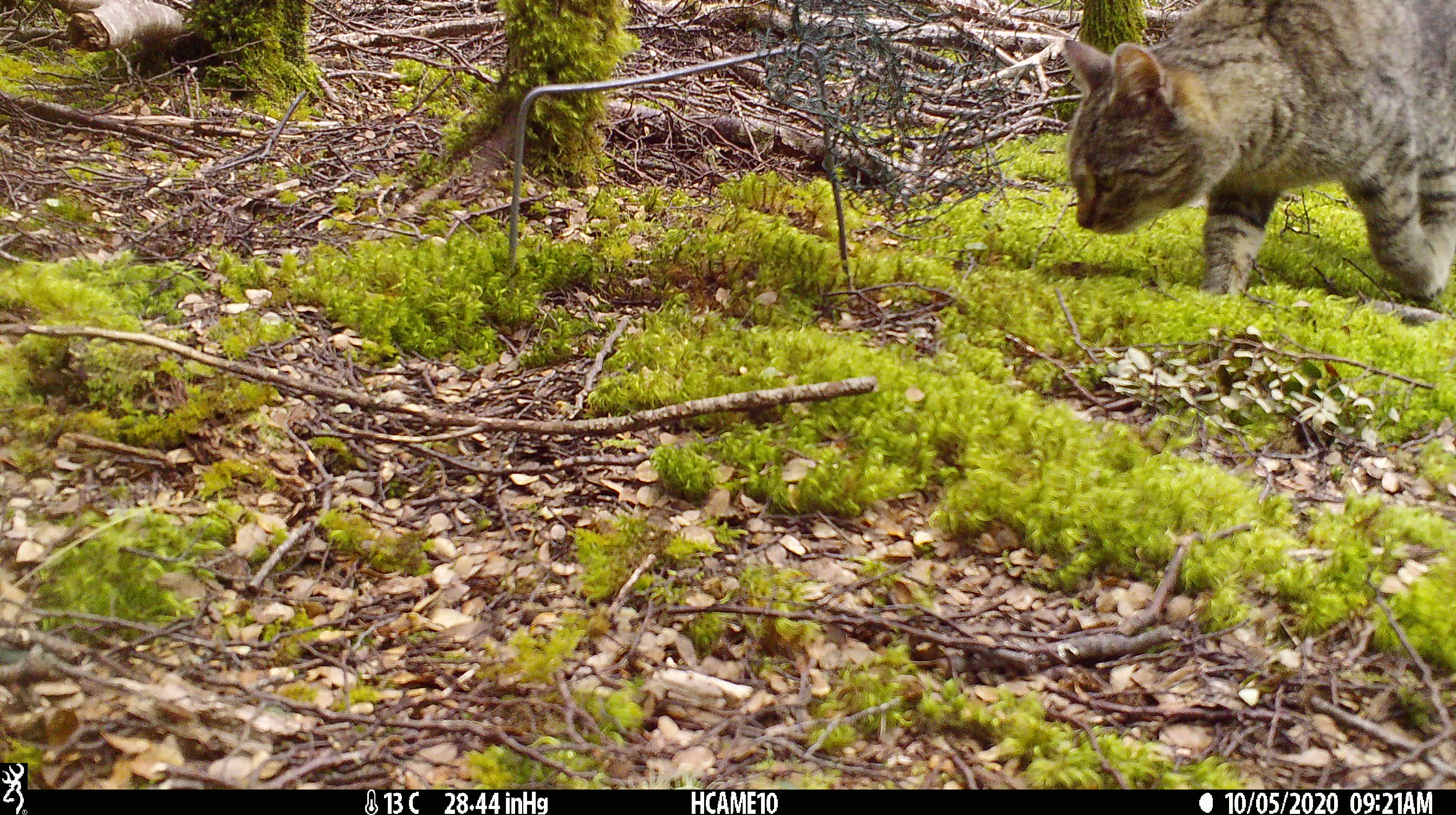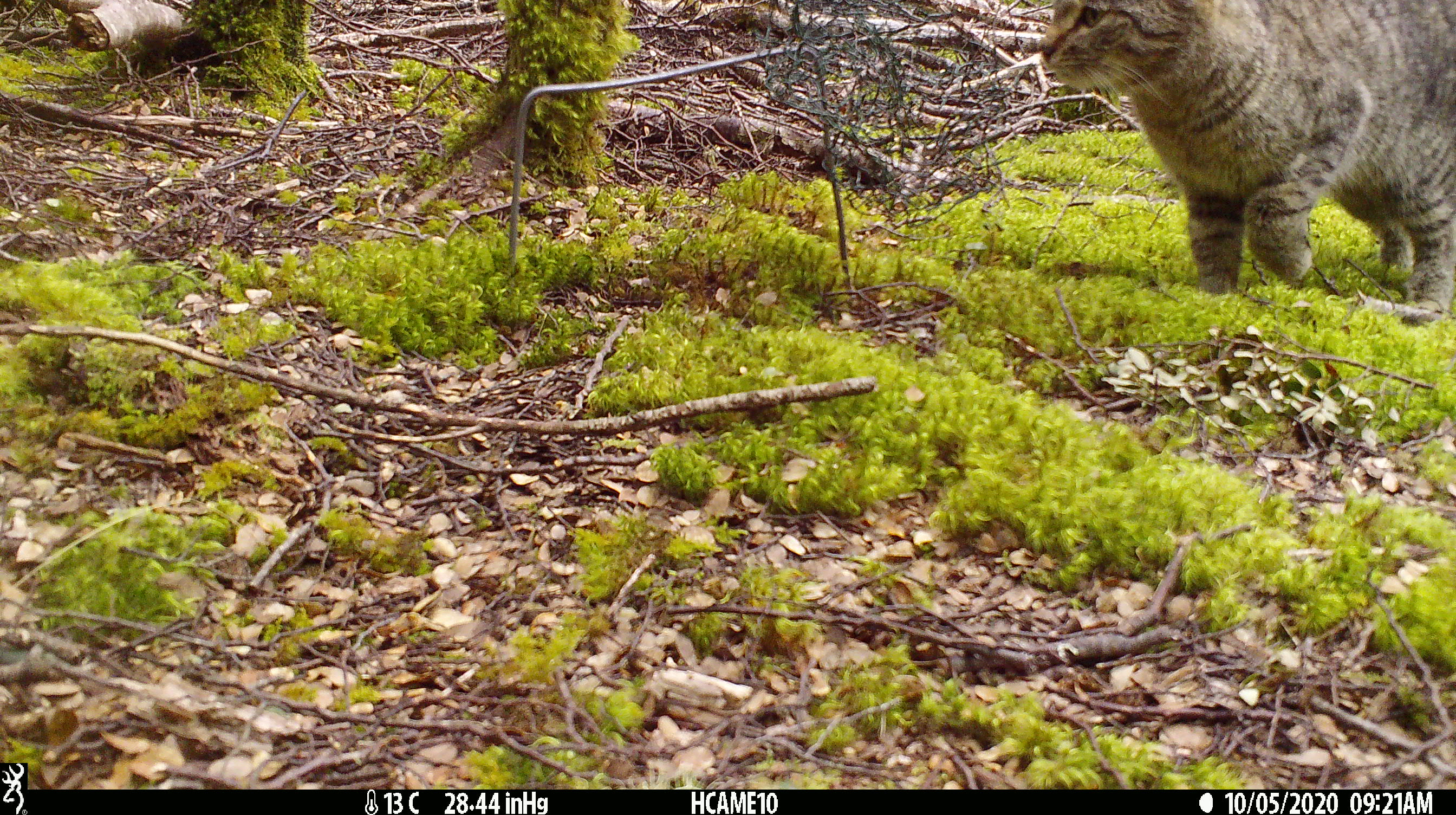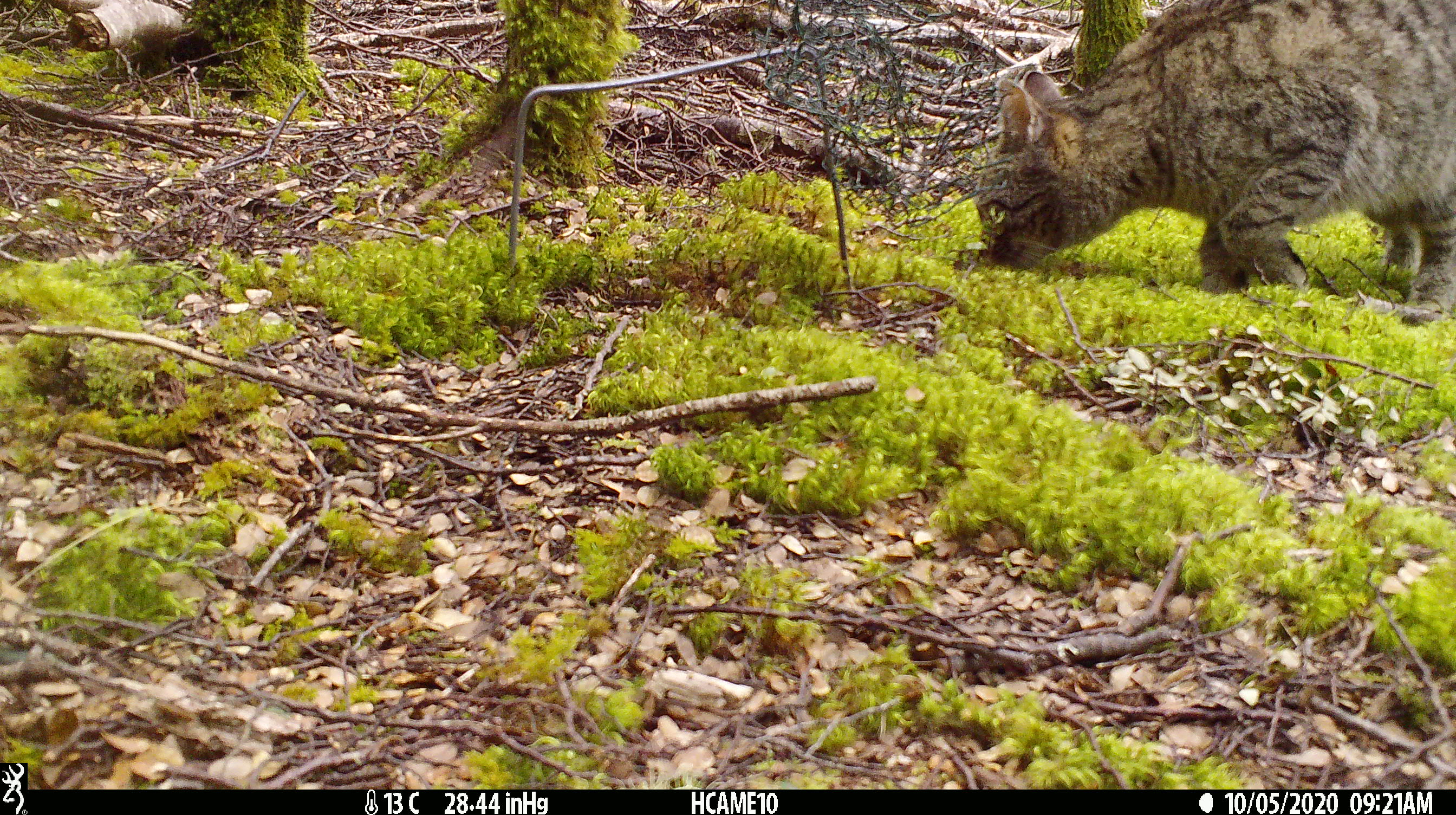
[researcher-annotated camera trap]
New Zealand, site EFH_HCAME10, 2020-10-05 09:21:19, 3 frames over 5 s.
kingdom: Animalia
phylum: Chordata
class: Mammalia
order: Carnivora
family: Felidae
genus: Felis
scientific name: Felis catus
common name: domestic cat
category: cat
Cat (domestic cat) (Felis catus).